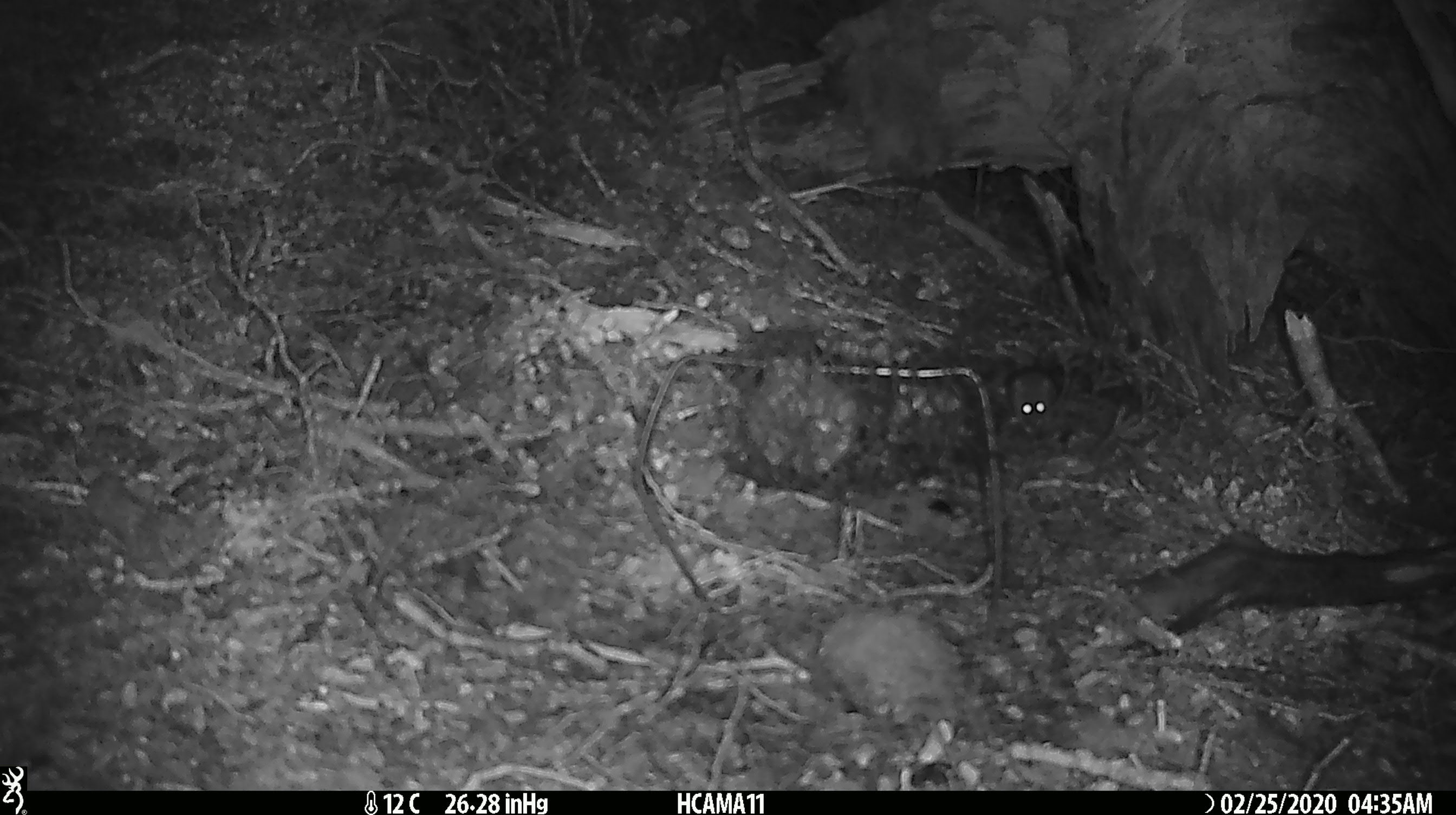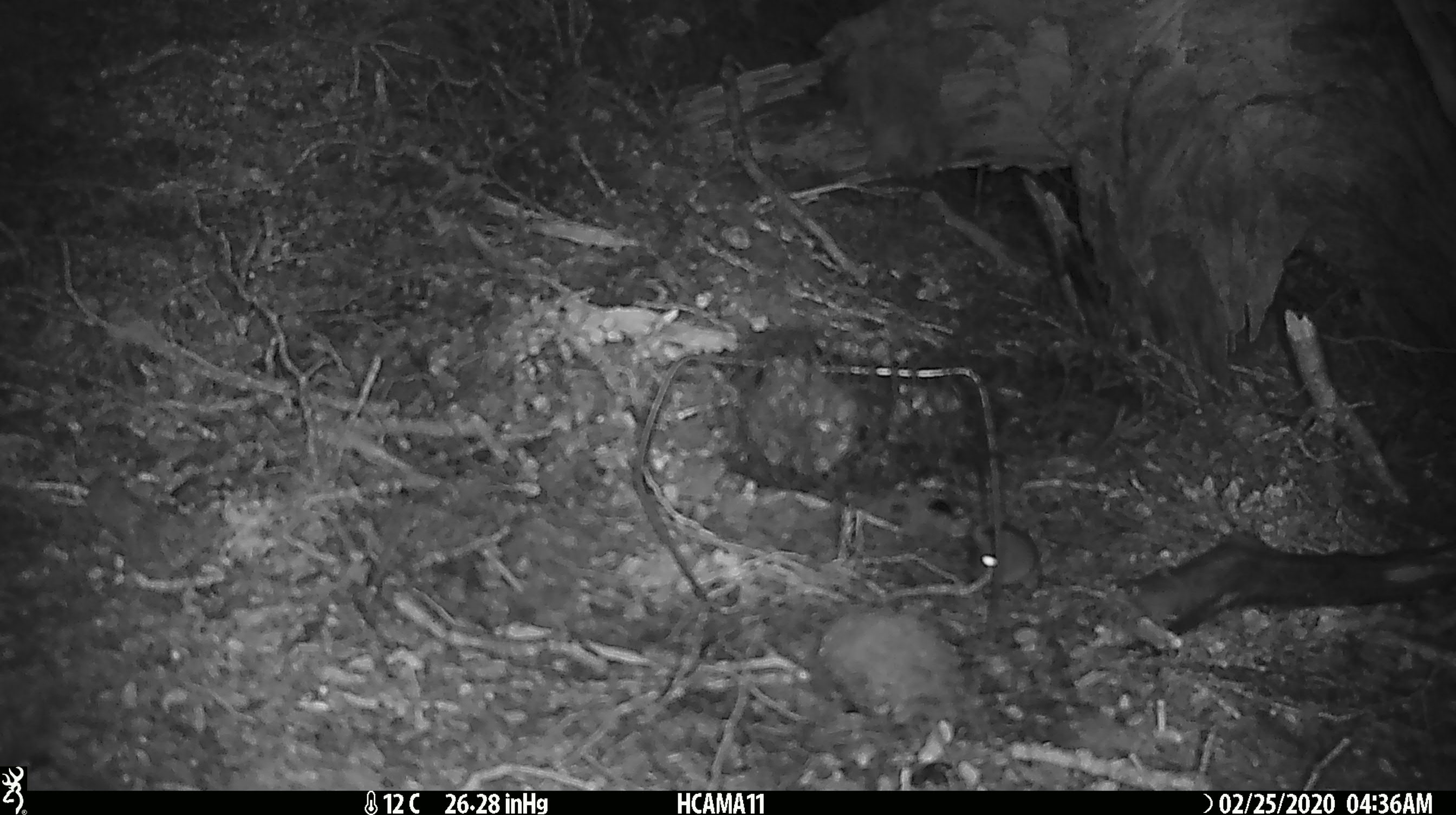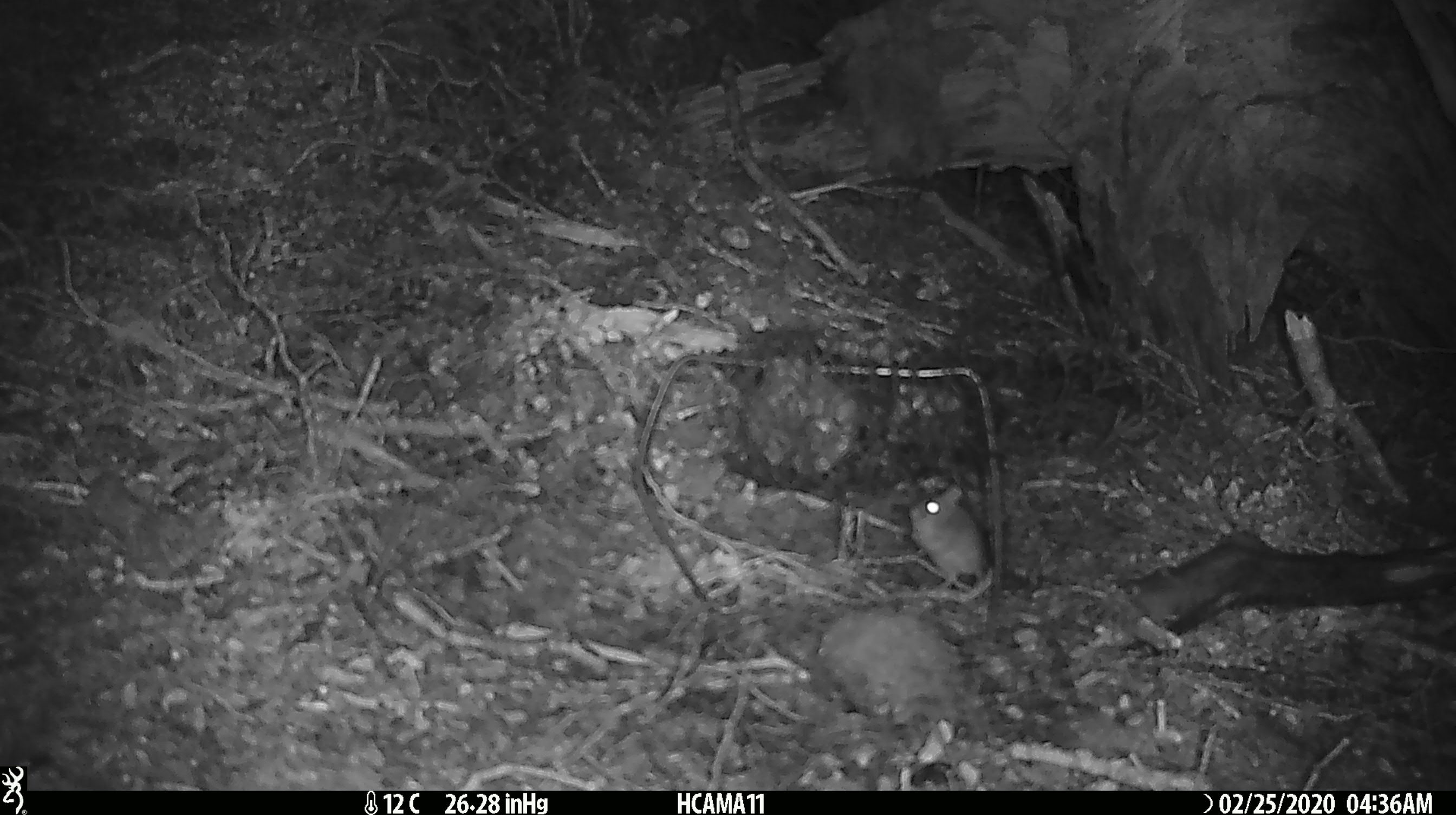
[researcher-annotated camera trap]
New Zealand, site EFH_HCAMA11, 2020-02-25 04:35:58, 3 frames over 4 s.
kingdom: Animalia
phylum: Chordata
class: Mammalia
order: Rodentia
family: Muridae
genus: Mus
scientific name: Mus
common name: mouse